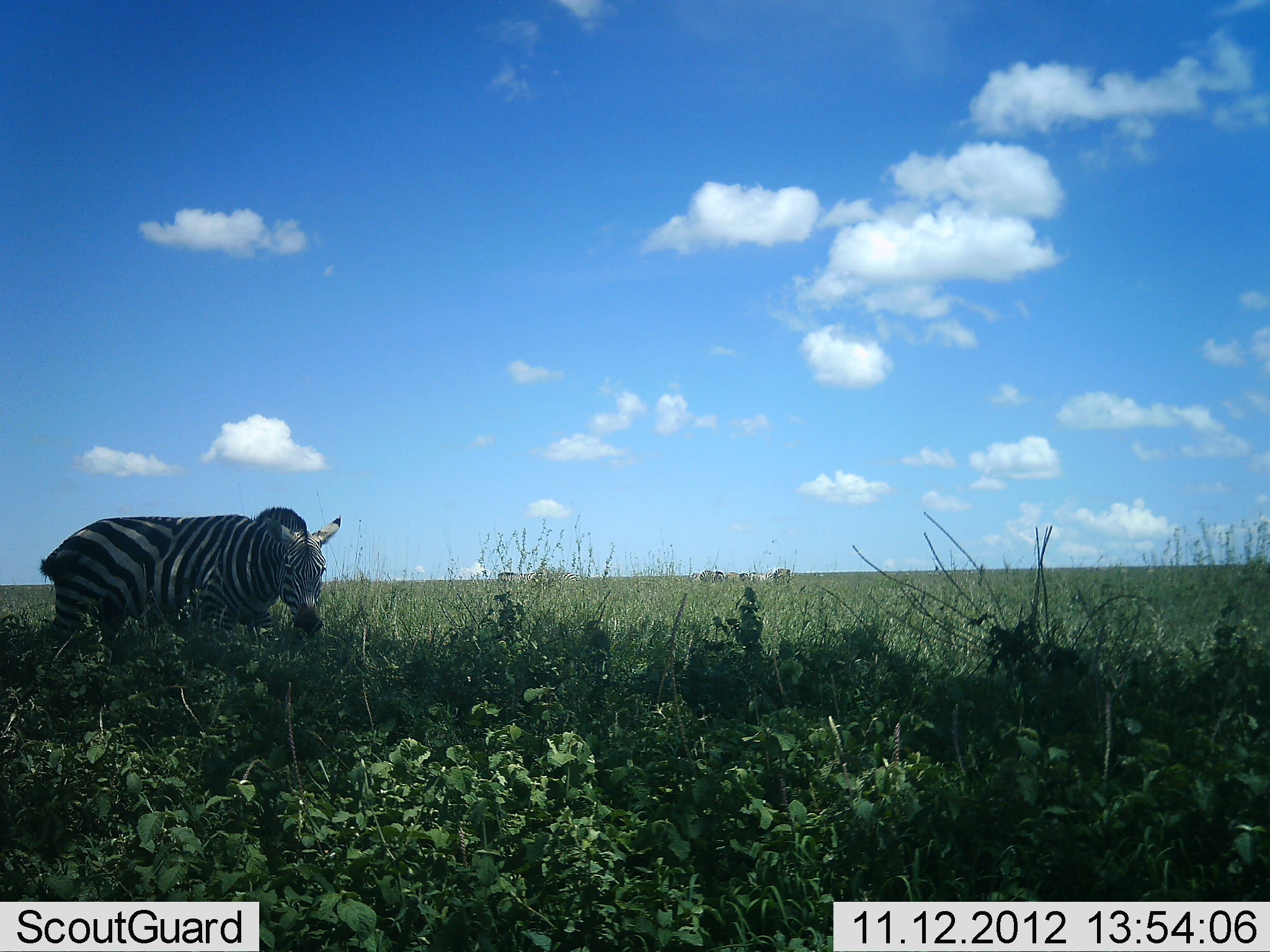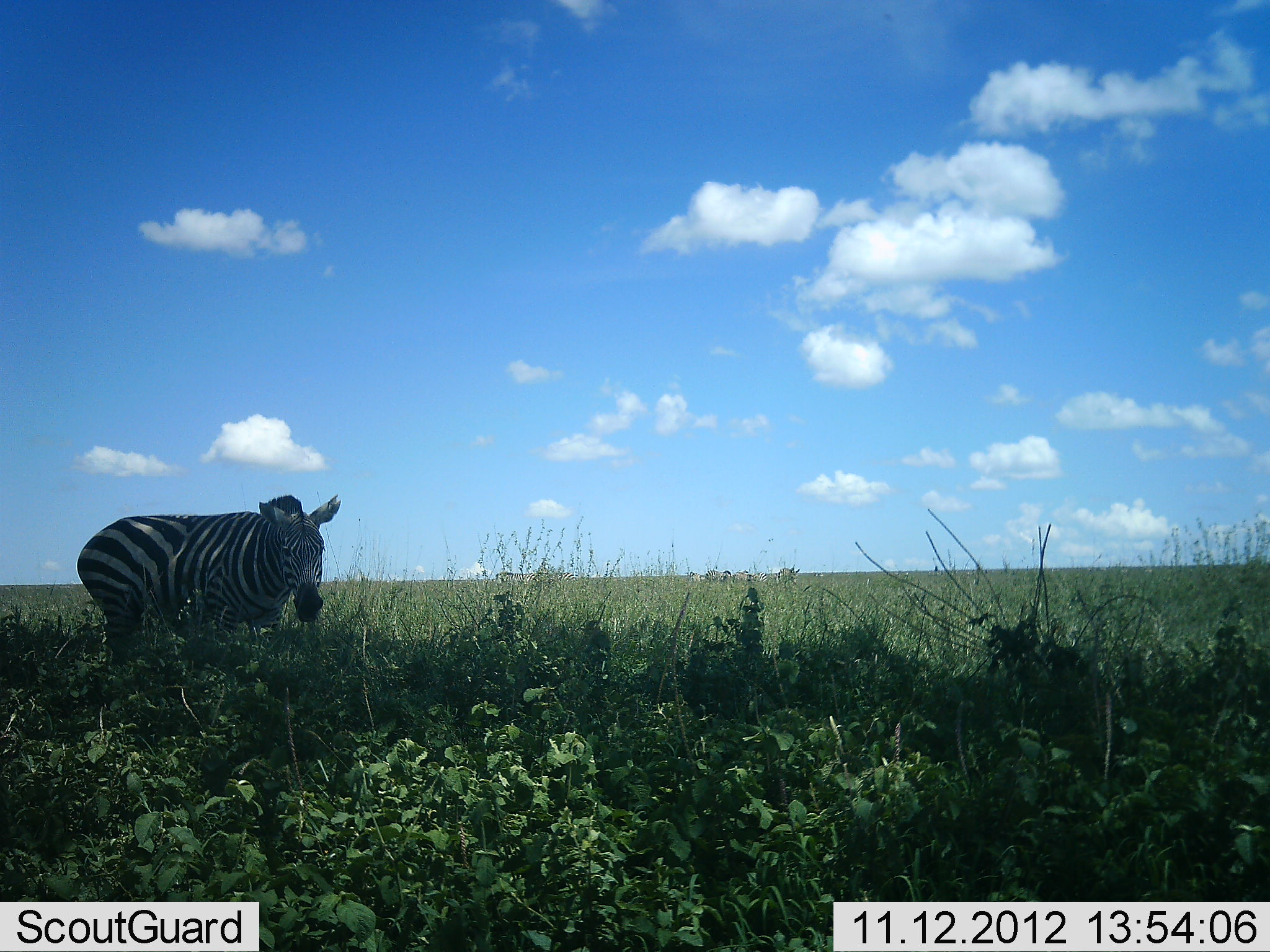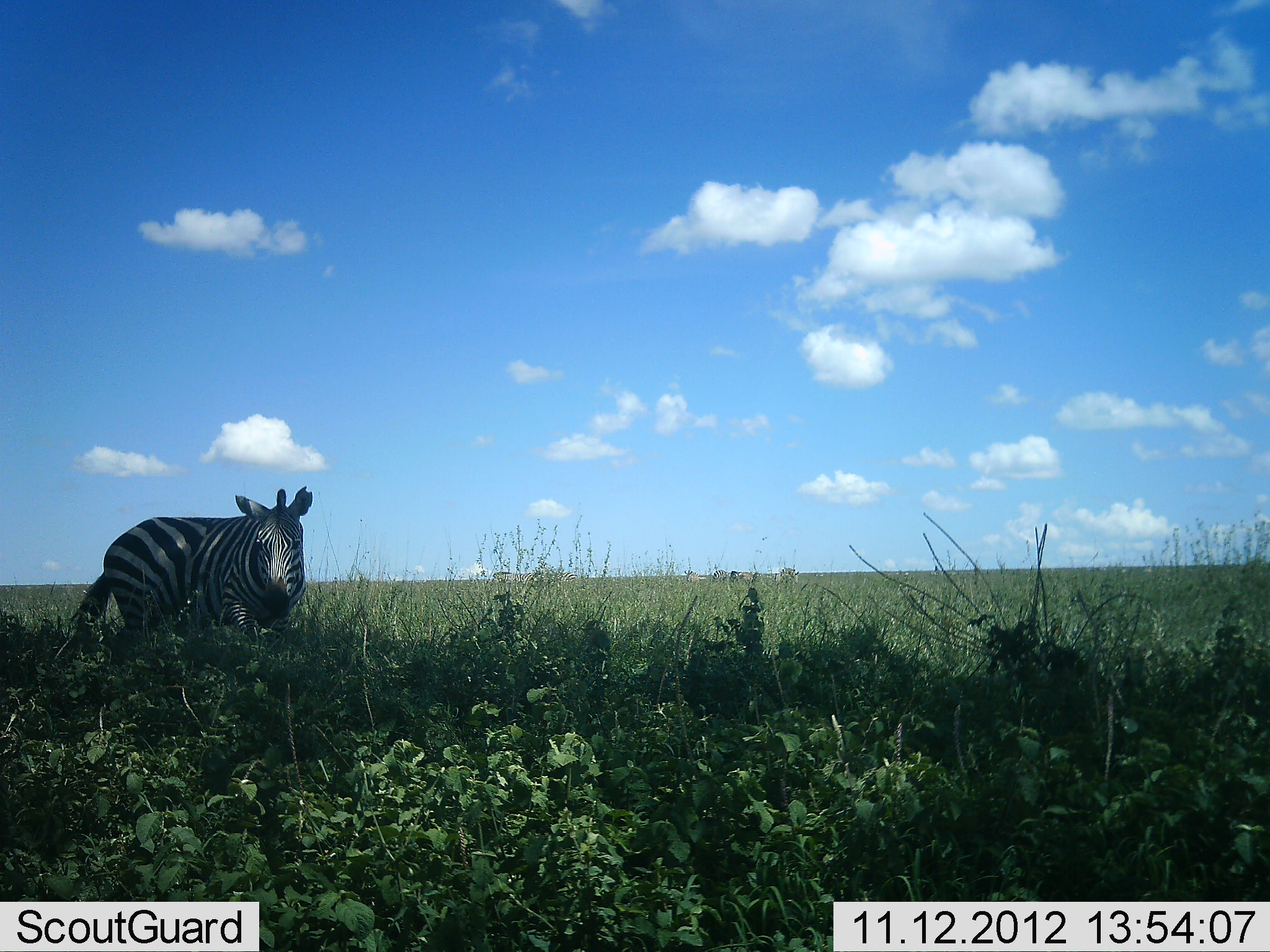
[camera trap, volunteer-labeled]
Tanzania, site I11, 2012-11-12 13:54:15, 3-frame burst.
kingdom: Animalia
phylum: Chordata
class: Mammalia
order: Perissodactyla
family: Equidae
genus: Equus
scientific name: Equus quagga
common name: plains zebra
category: zebra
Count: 1.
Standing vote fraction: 70%.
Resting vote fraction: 10%.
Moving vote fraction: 30%.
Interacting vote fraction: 0%.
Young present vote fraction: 0%.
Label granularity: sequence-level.